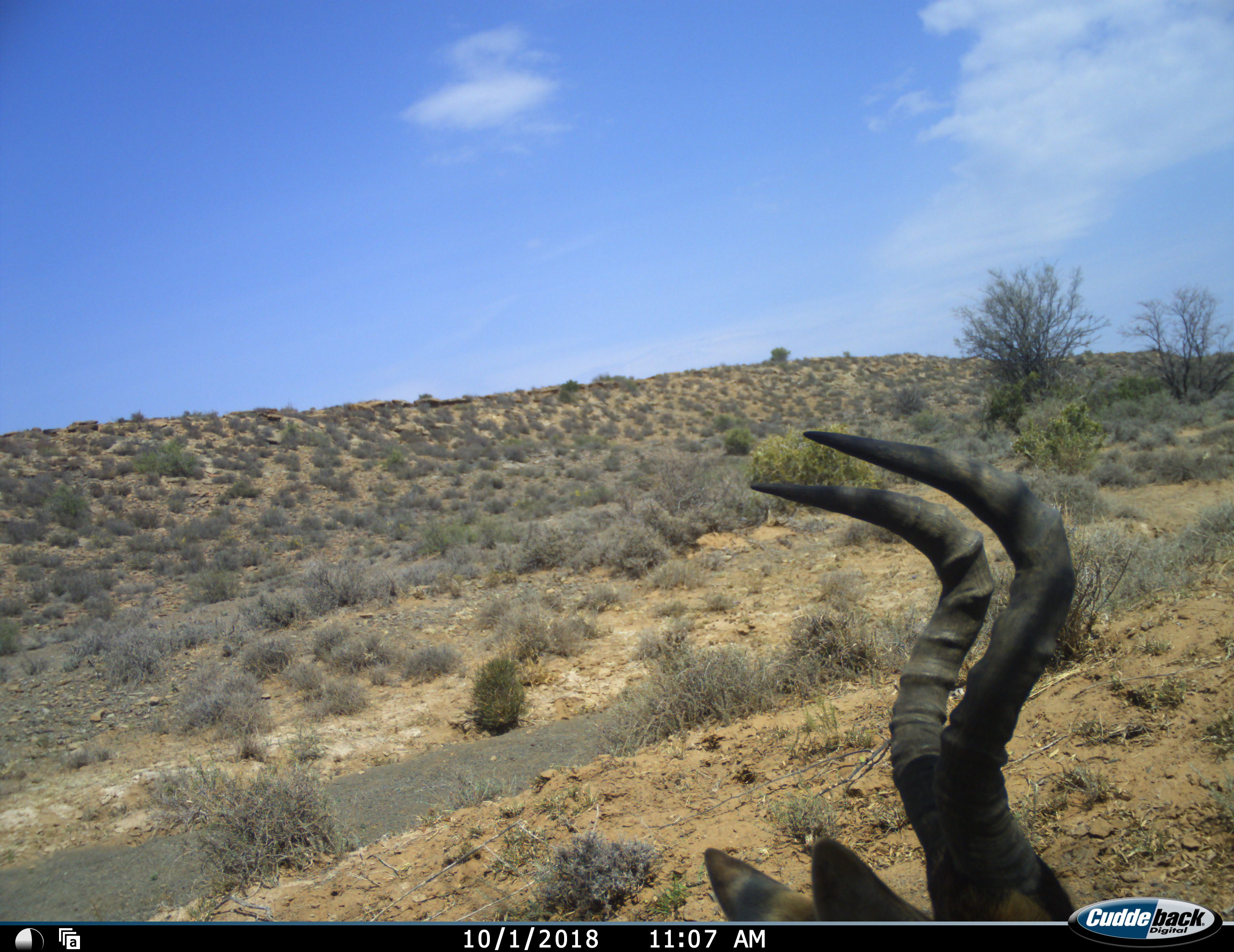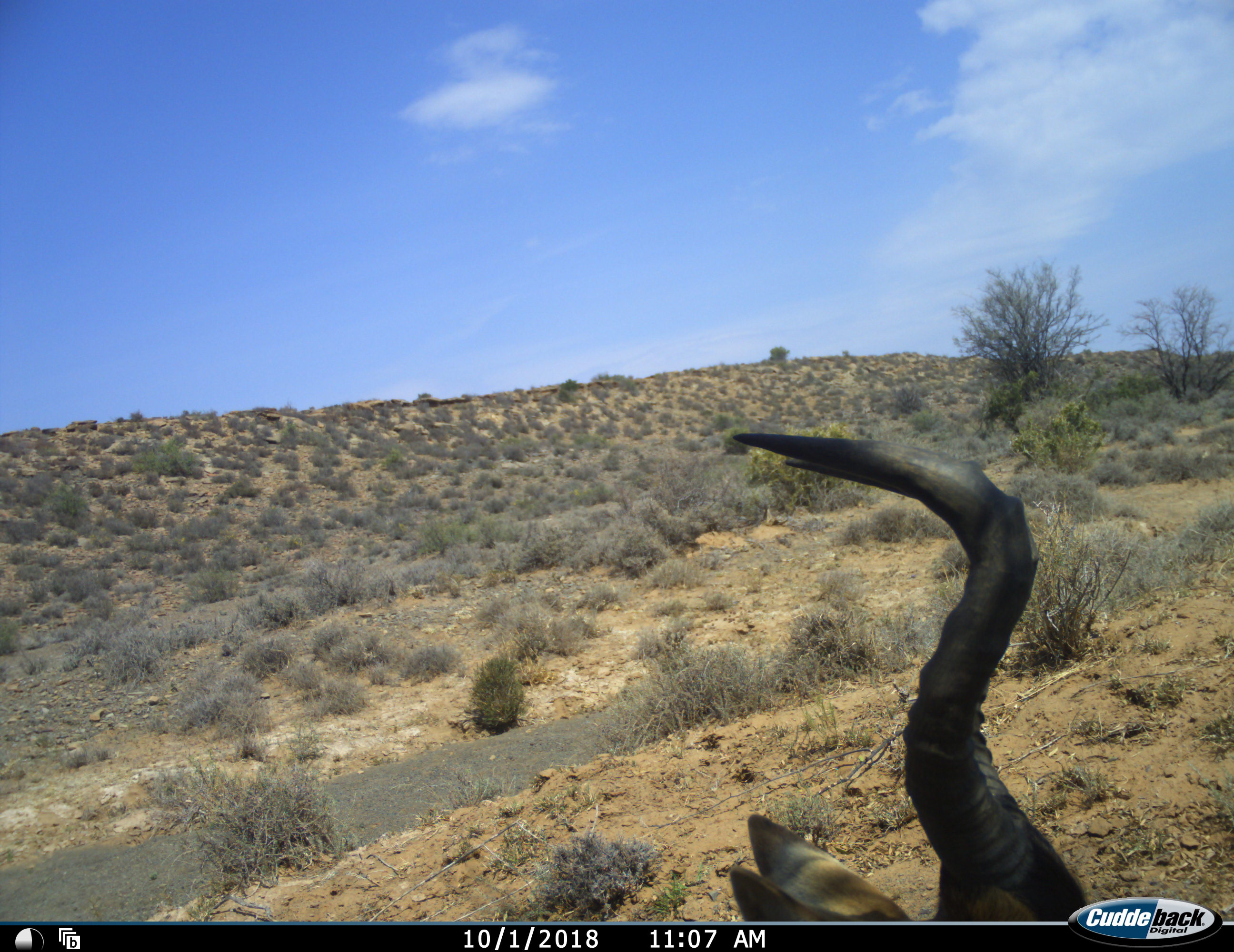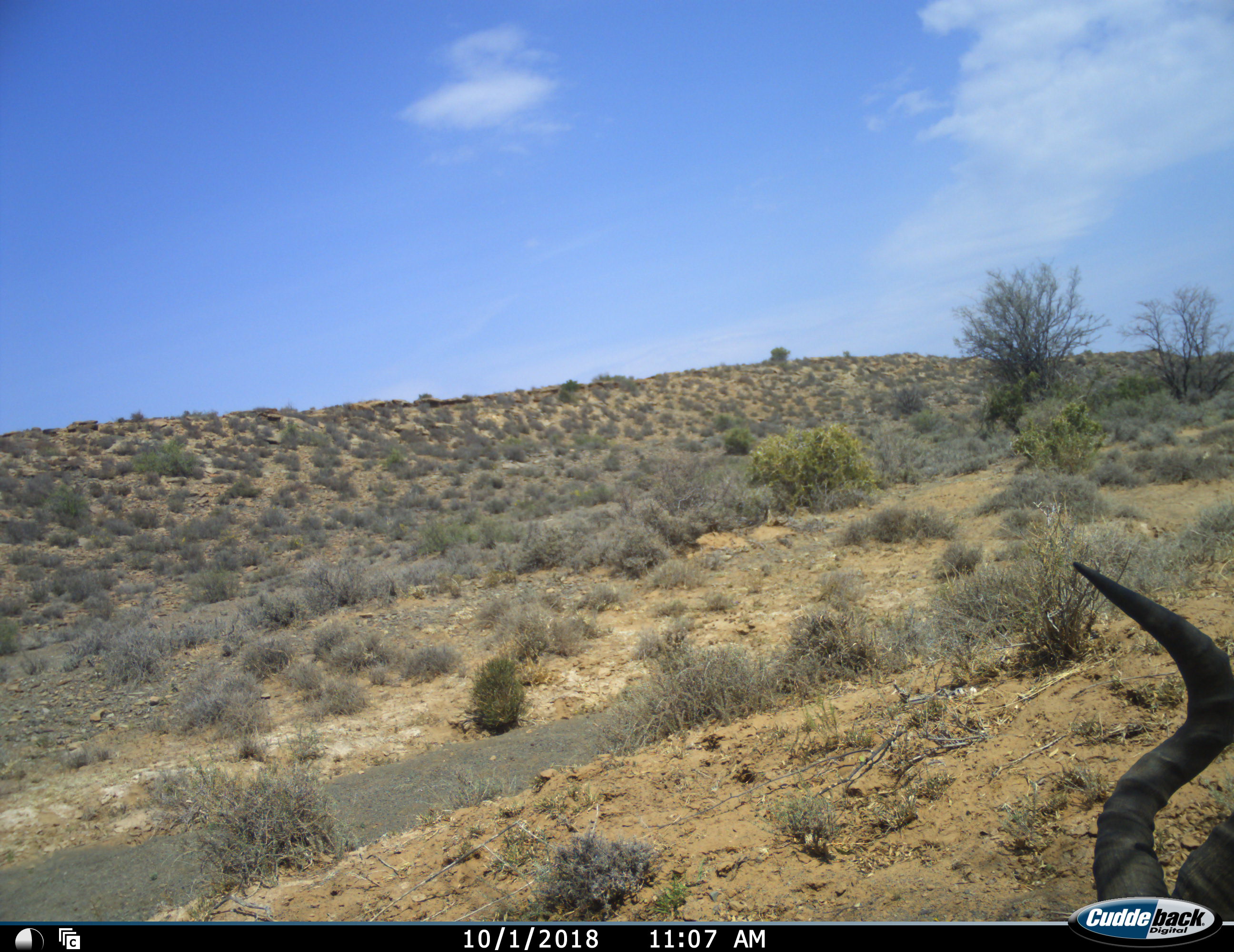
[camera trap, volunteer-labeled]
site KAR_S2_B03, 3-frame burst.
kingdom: Animalia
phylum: Chordata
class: Mammalia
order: Artiodactyla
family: Bovidae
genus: Alcelaphus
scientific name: Alcelaphus buselaphus caama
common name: red hartebeest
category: hartebeestred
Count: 1.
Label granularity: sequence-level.